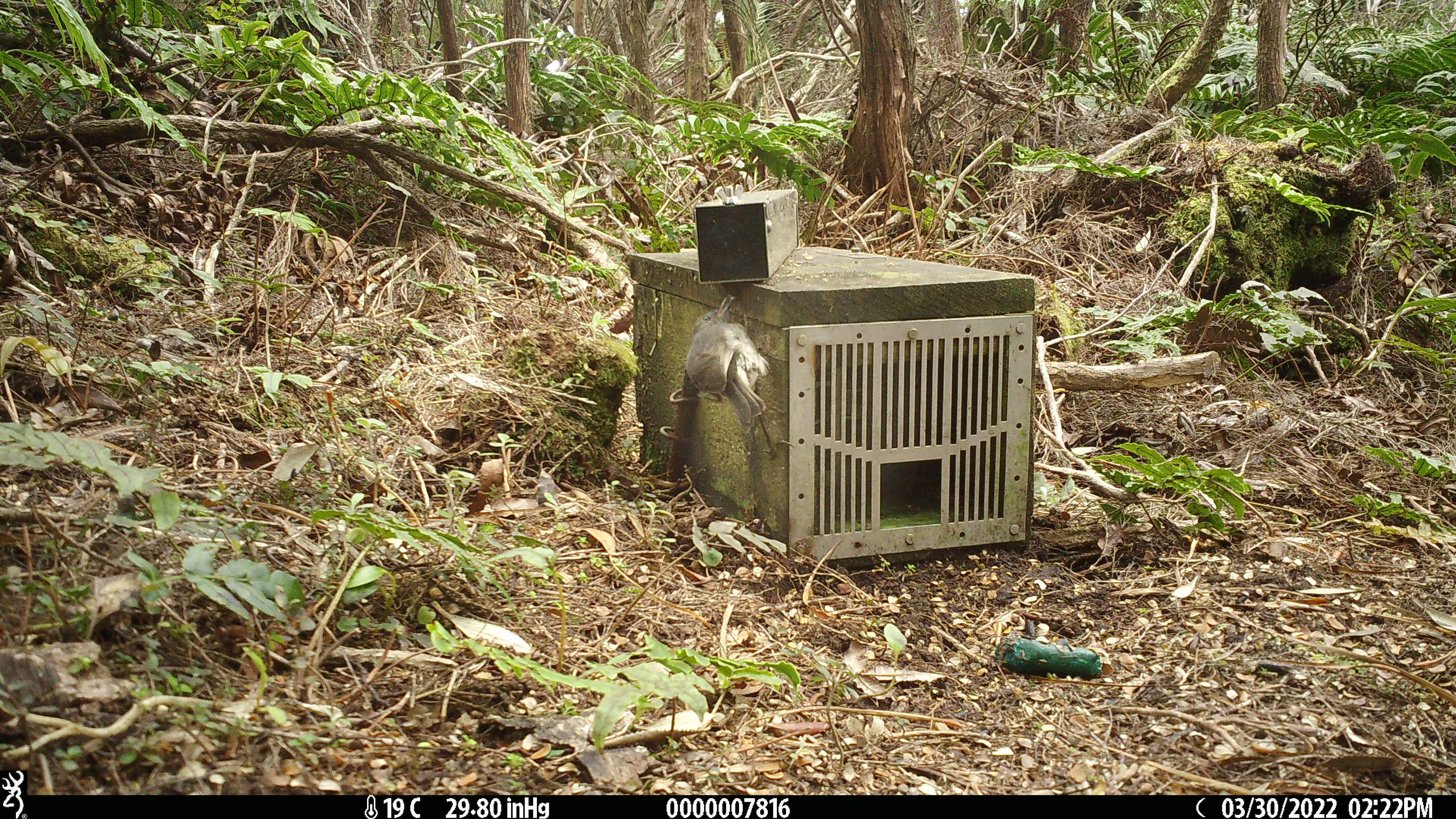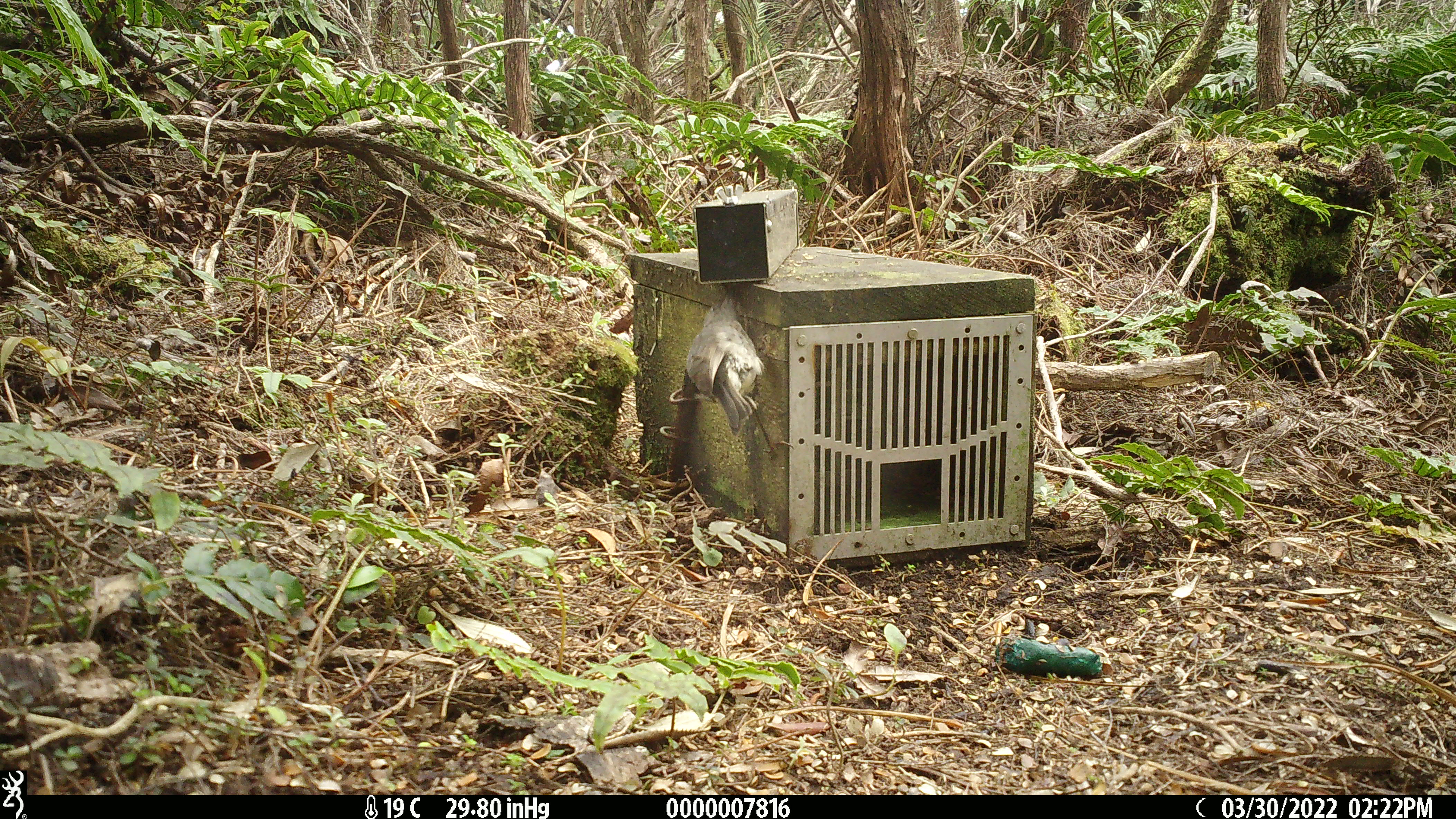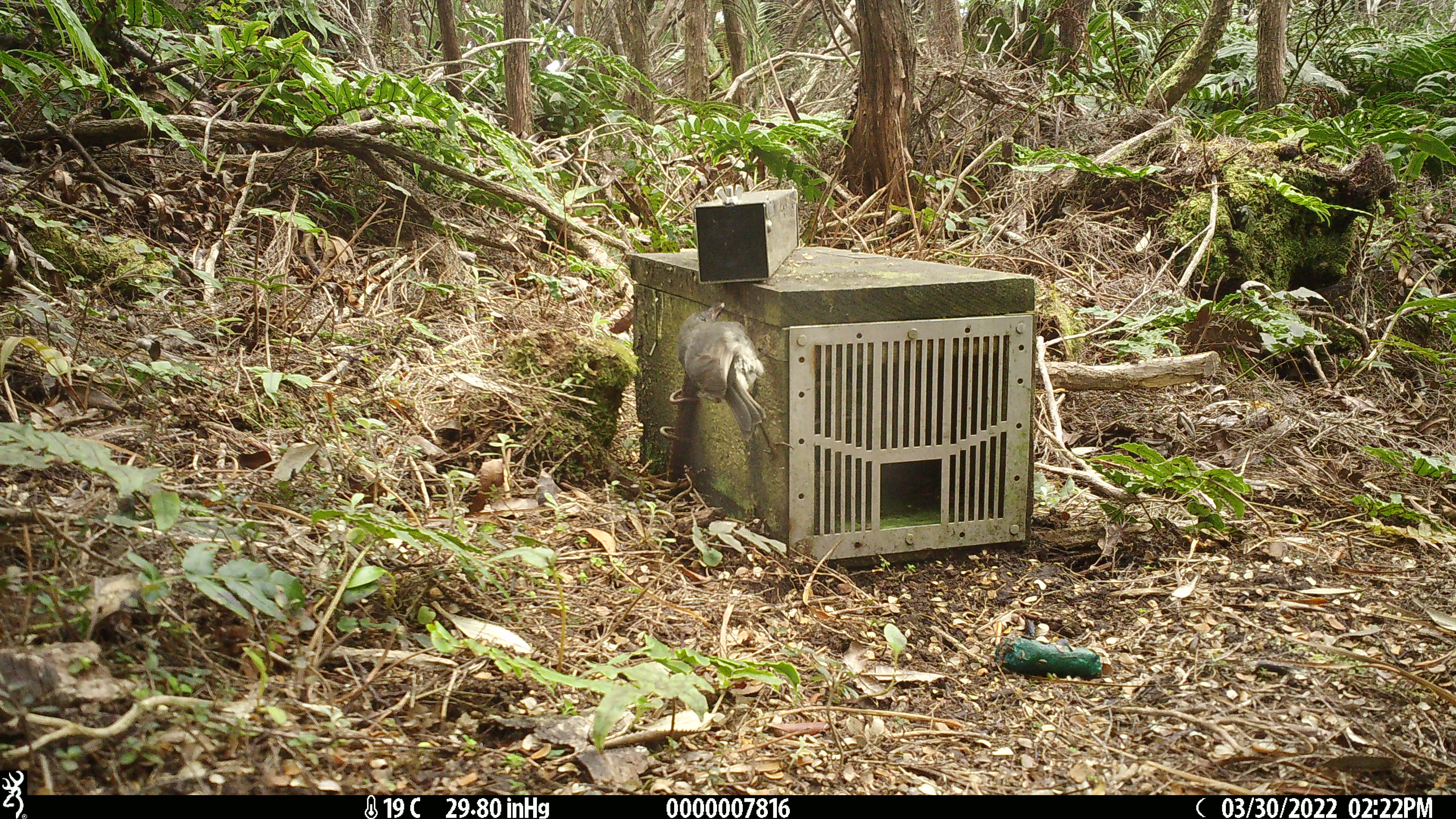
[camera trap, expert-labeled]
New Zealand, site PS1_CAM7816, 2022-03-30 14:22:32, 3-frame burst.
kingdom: Animalia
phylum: Chordata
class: Aves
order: Passeriformes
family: Petroicidae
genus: Petroica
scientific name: Petroica australis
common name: new zealand robin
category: robin